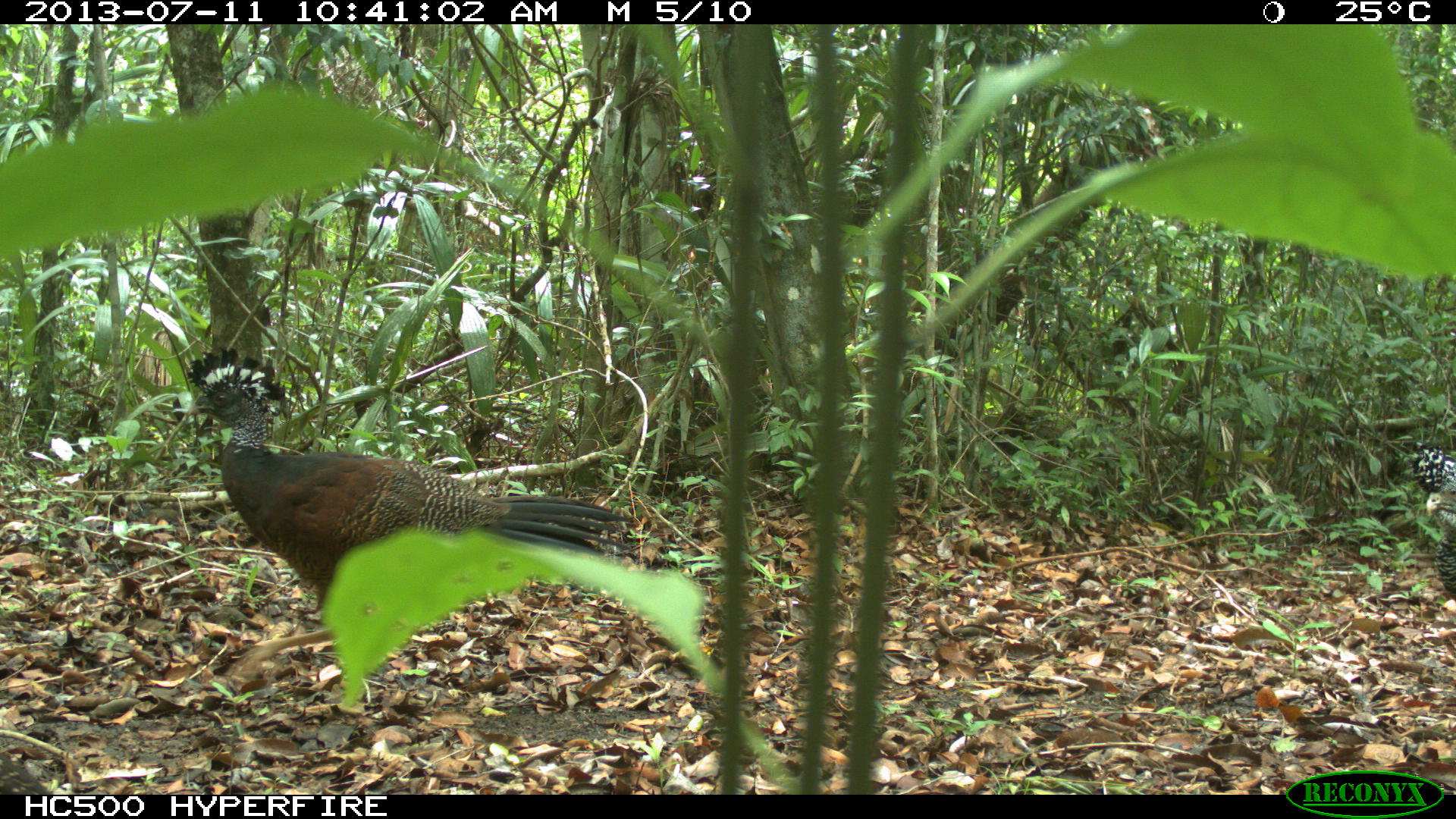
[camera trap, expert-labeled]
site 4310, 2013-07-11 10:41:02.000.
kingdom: Animalia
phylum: Chordata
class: Aves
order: Galliformes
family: Cracidae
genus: Crax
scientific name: Crax rubra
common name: great curassow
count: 3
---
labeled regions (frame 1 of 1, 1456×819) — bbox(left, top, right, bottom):
crax rubra: bbox(182, 345, 637, 685)